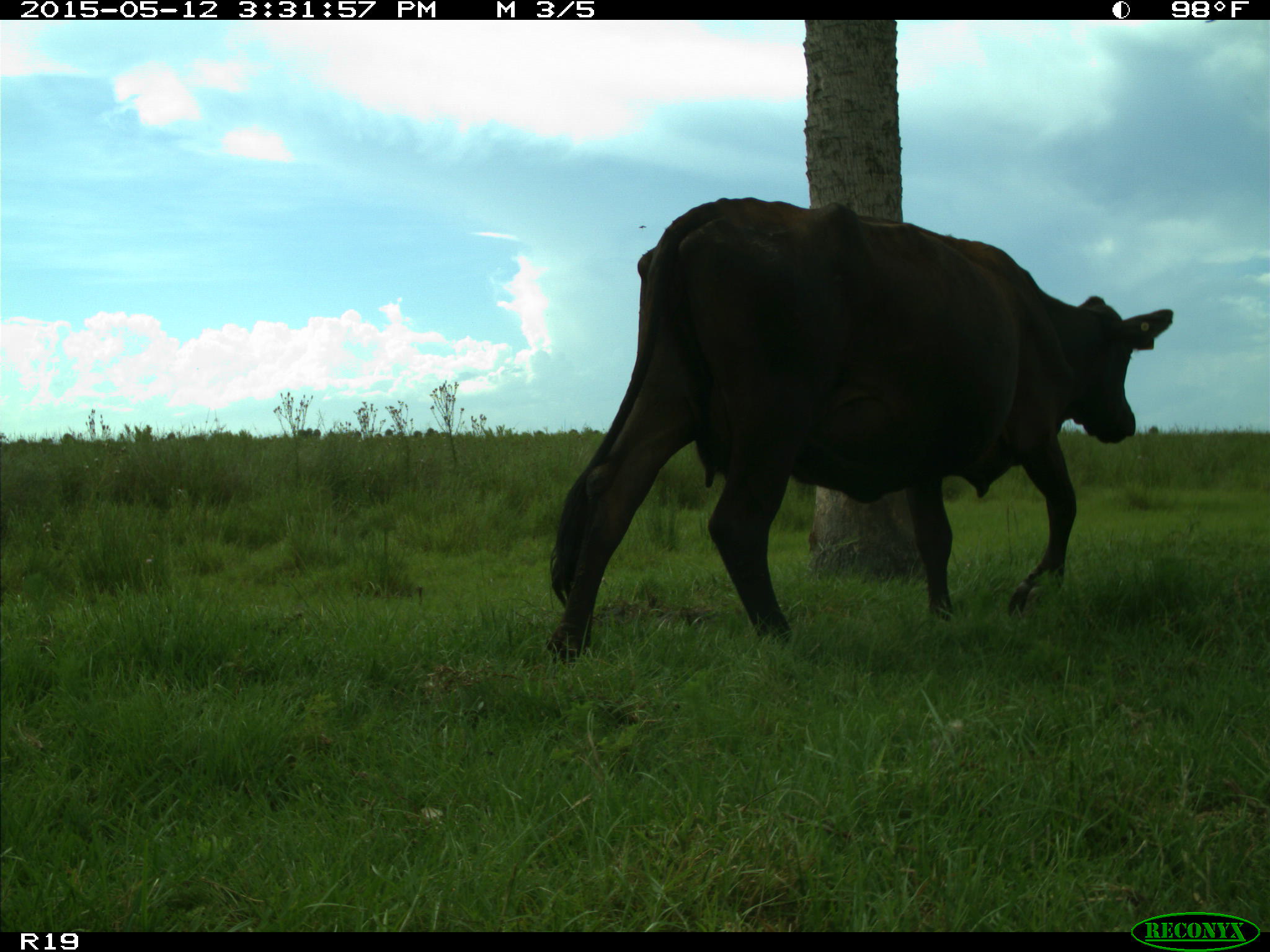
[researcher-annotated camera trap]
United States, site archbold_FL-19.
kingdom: Animalia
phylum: Chordata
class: Mammalia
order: Artiodactyla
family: Bovidae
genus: Bos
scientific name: Bos taurus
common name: domestic cow